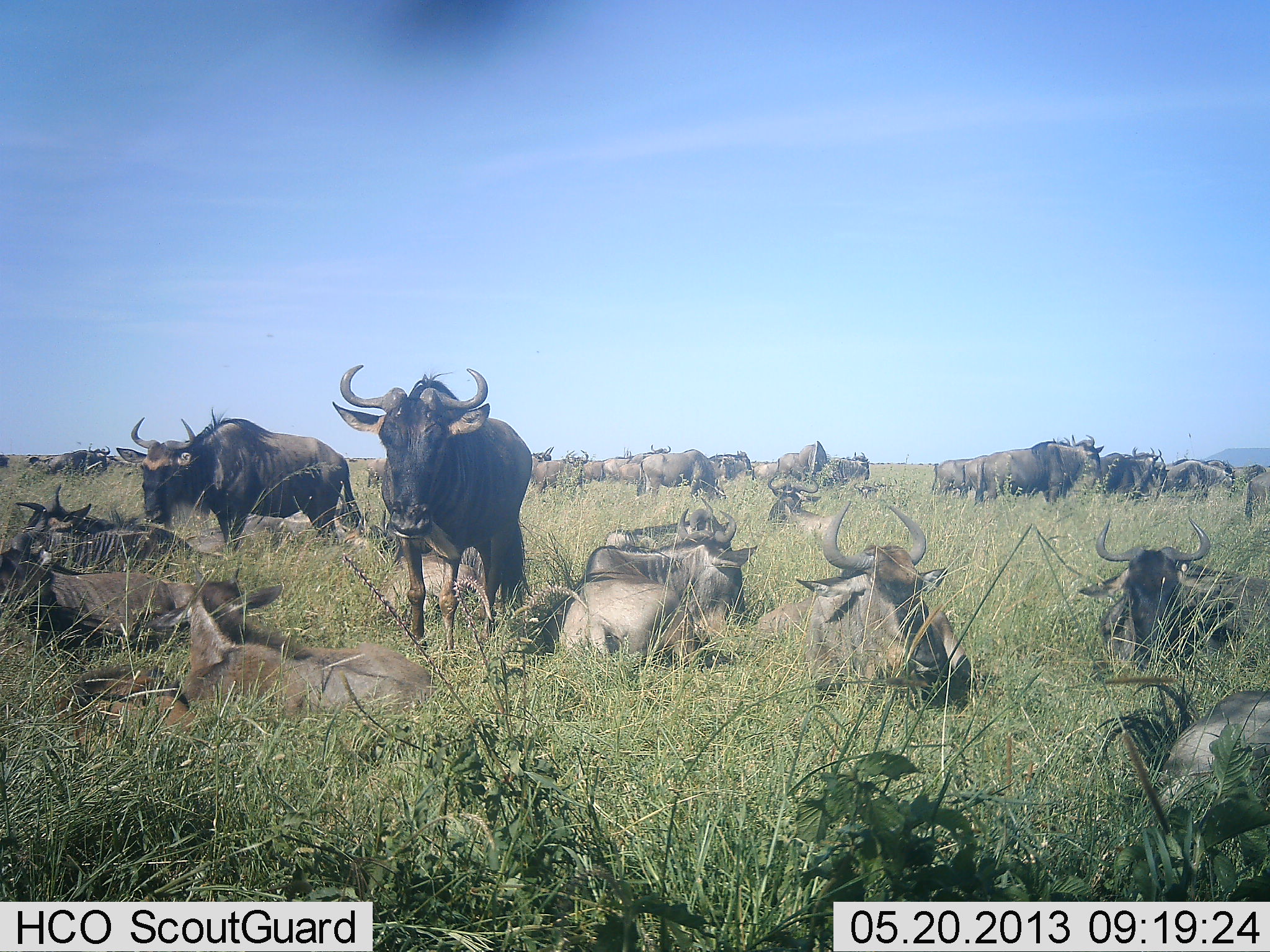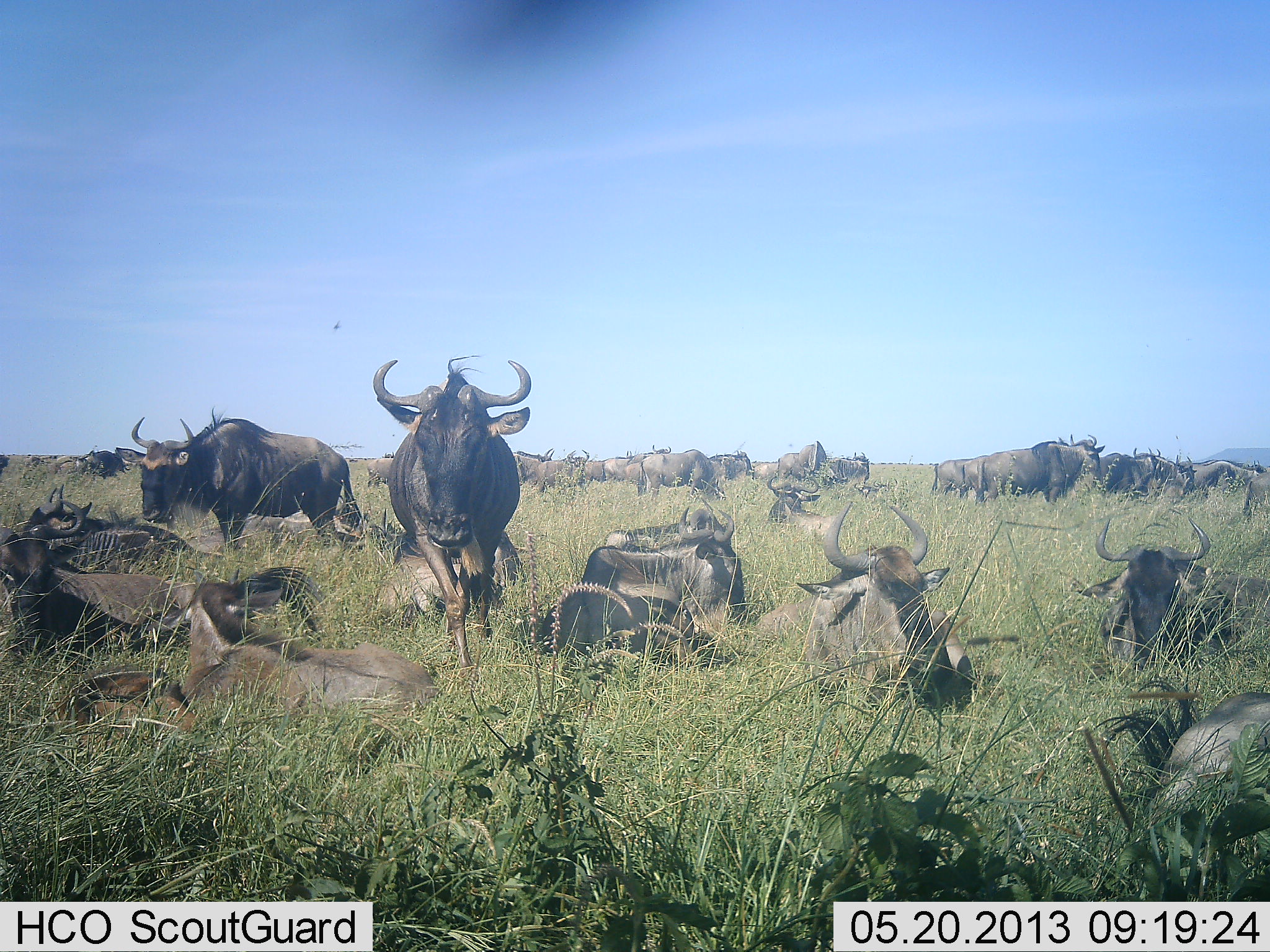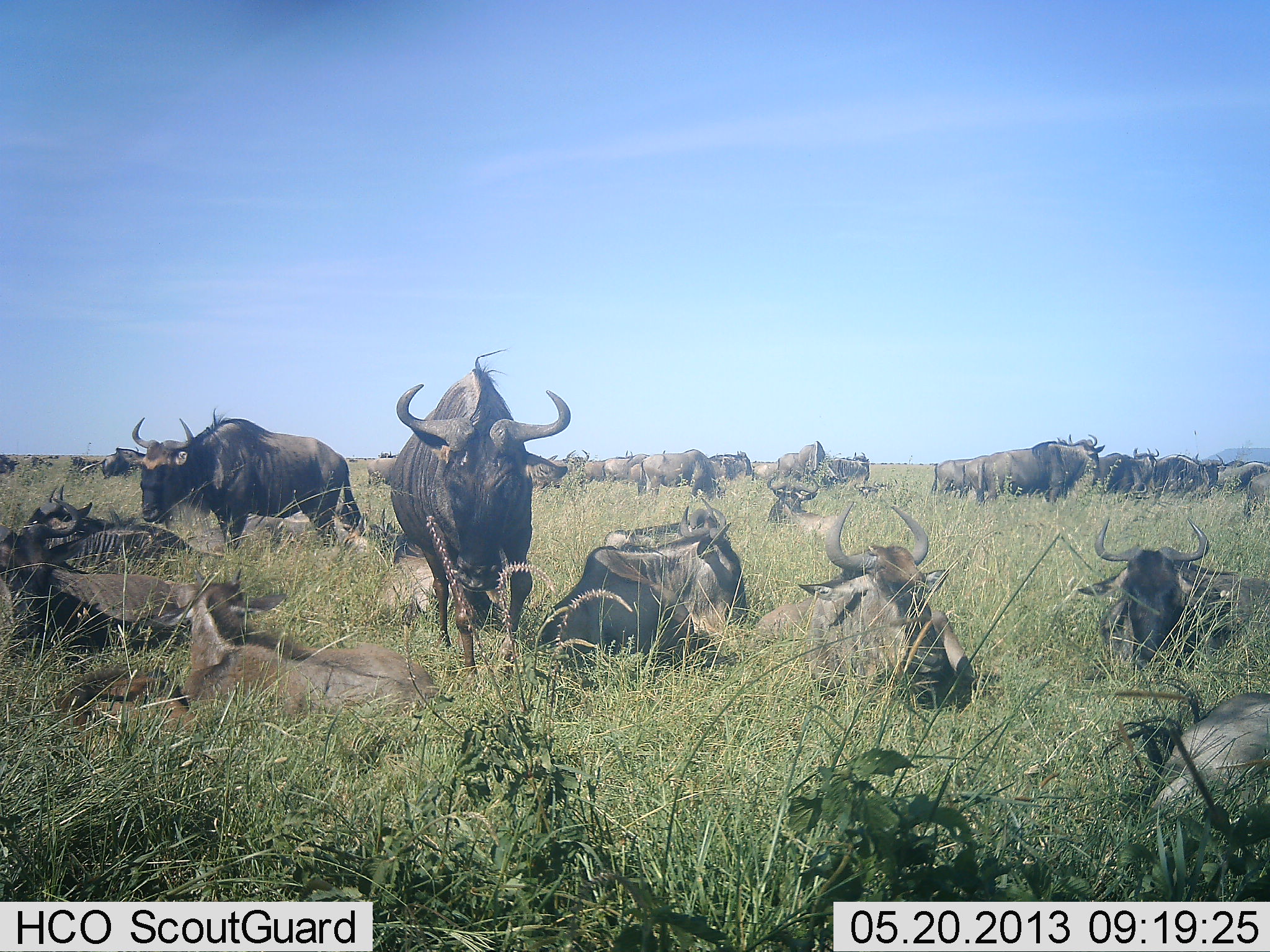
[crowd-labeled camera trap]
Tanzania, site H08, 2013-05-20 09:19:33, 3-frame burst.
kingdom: Animalia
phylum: Chordata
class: Mammalia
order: Artiodactyla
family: Bovidae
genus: Connochaetes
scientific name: Connochaetes taurinus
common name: blue wildebeest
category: wildebeest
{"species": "wildebeest (blue wildebeest) (Connochaetes taurinus)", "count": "11-50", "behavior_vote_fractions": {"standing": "78%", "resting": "100%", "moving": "28%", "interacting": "0%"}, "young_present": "0%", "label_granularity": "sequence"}